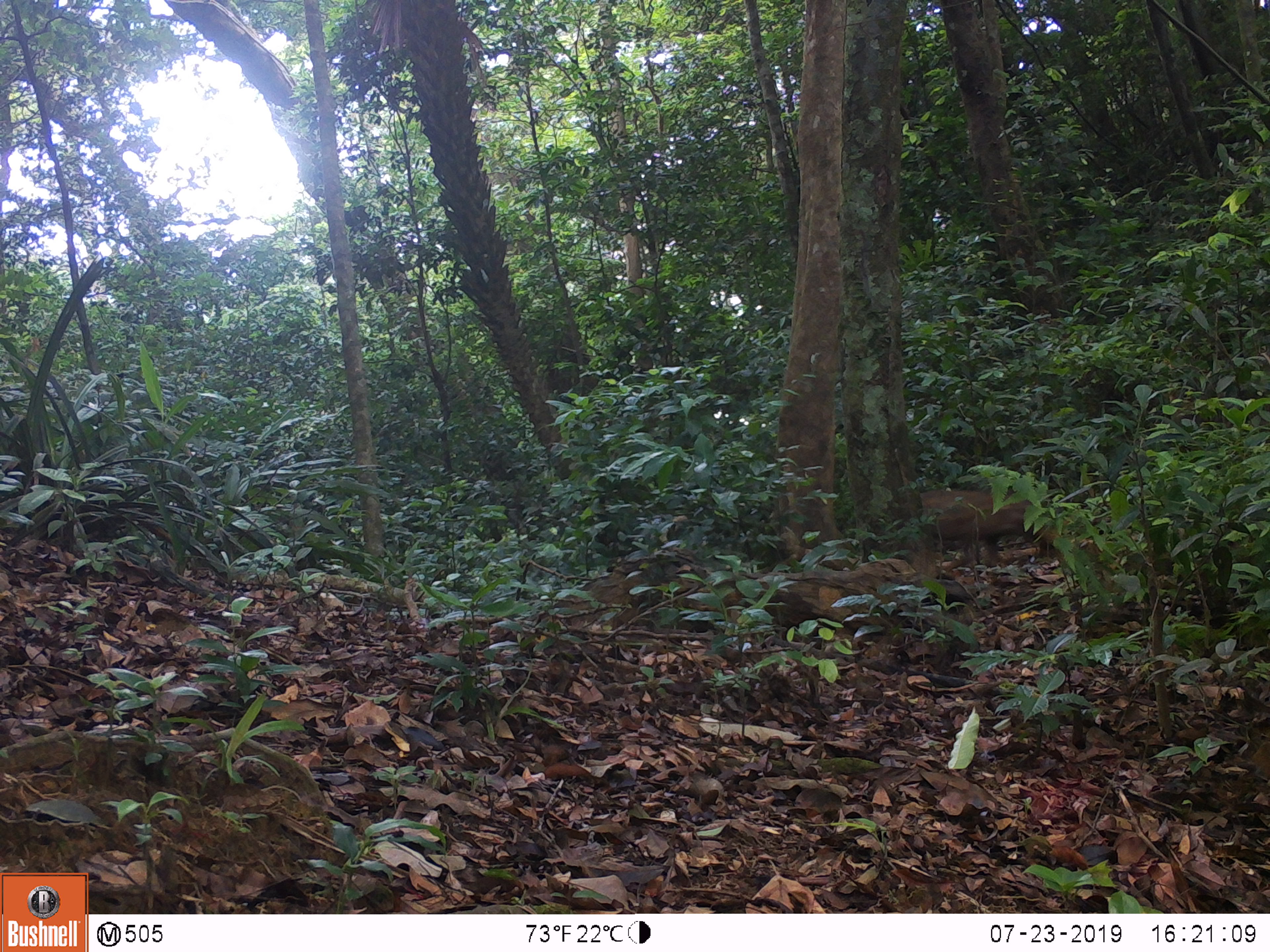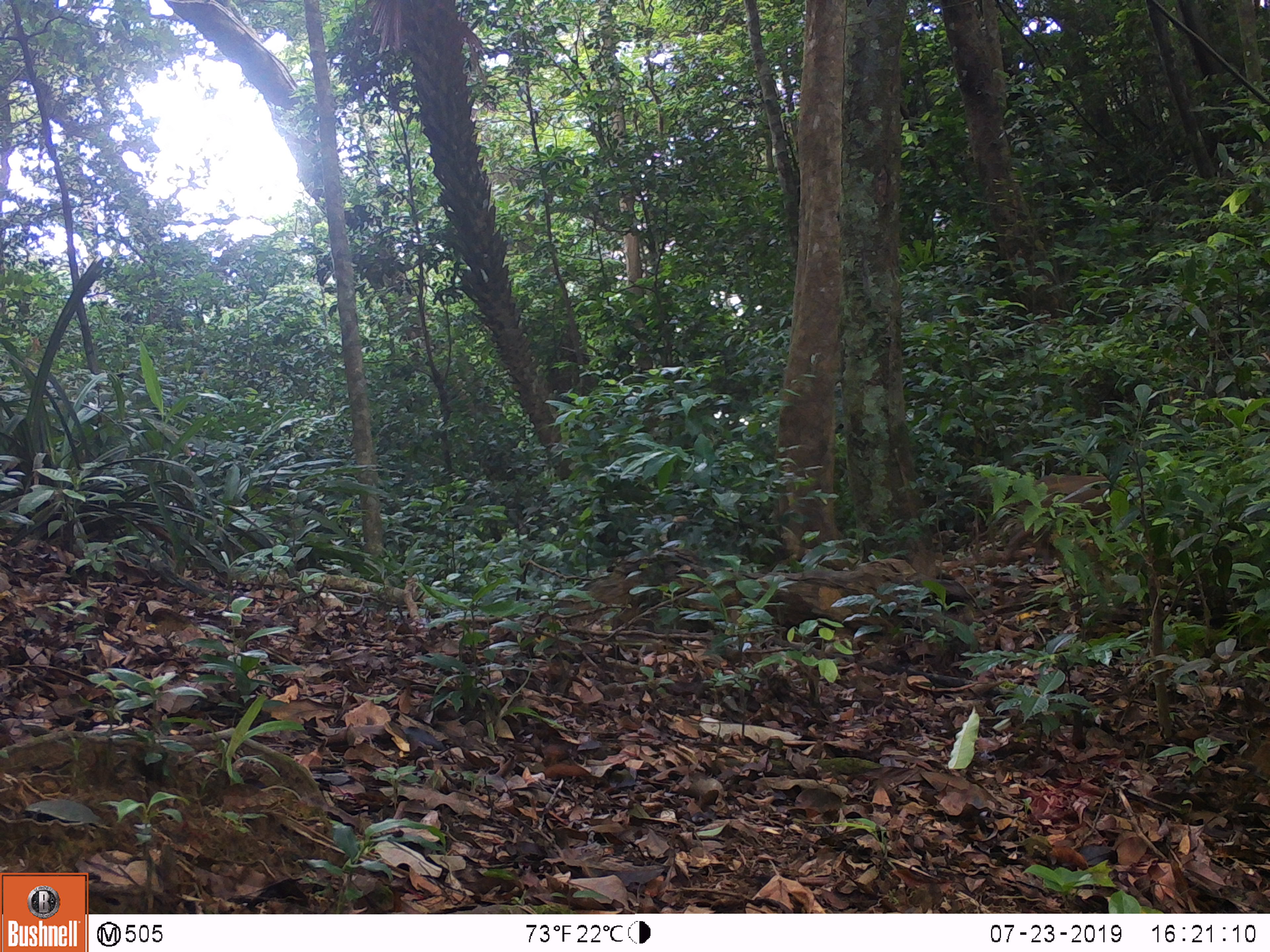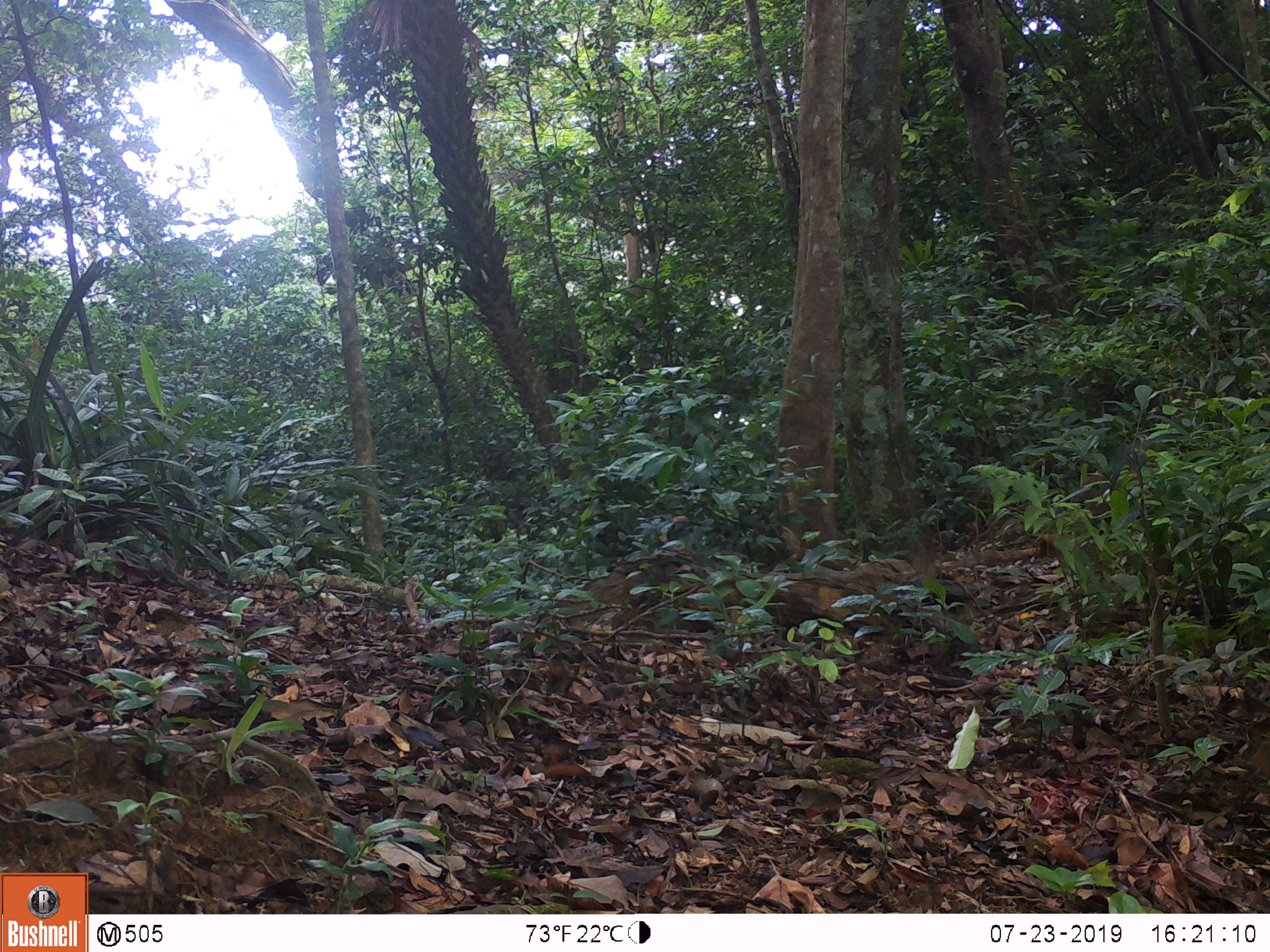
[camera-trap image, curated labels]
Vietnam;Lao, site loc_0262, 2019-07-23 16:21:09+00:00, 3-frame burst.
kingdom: Animalia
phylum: Chordata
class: Mammalia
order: Artiodactyla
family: Suidae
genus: Sus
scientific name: Sus scrofa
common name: eurasian wild pig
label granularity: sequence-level